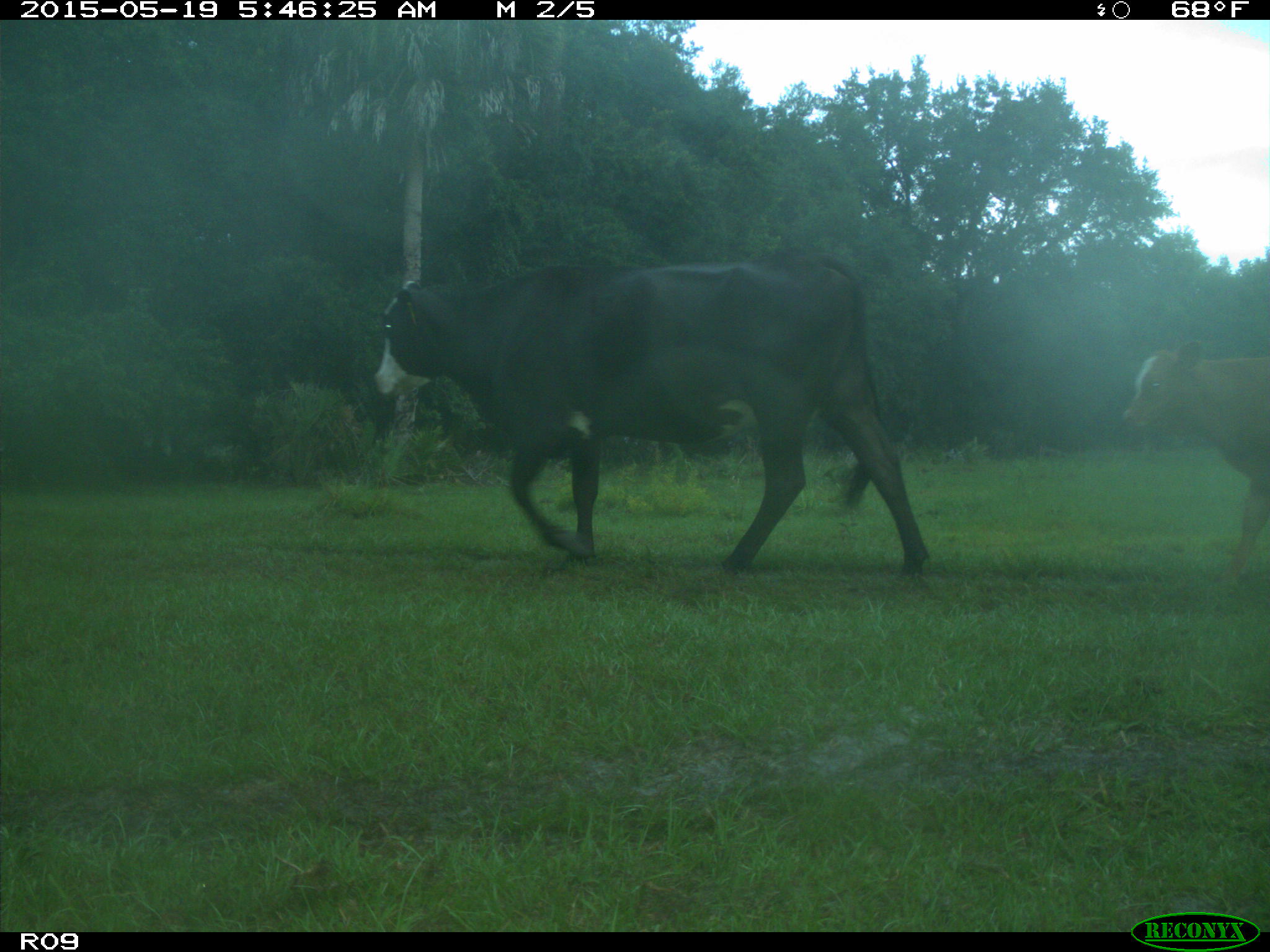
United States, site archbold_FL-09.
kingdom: Animalia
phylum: Chordata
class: Mammalia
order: Artiodactyla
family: Bovidae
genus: Bos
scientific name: Bos taurus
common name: domestic cow